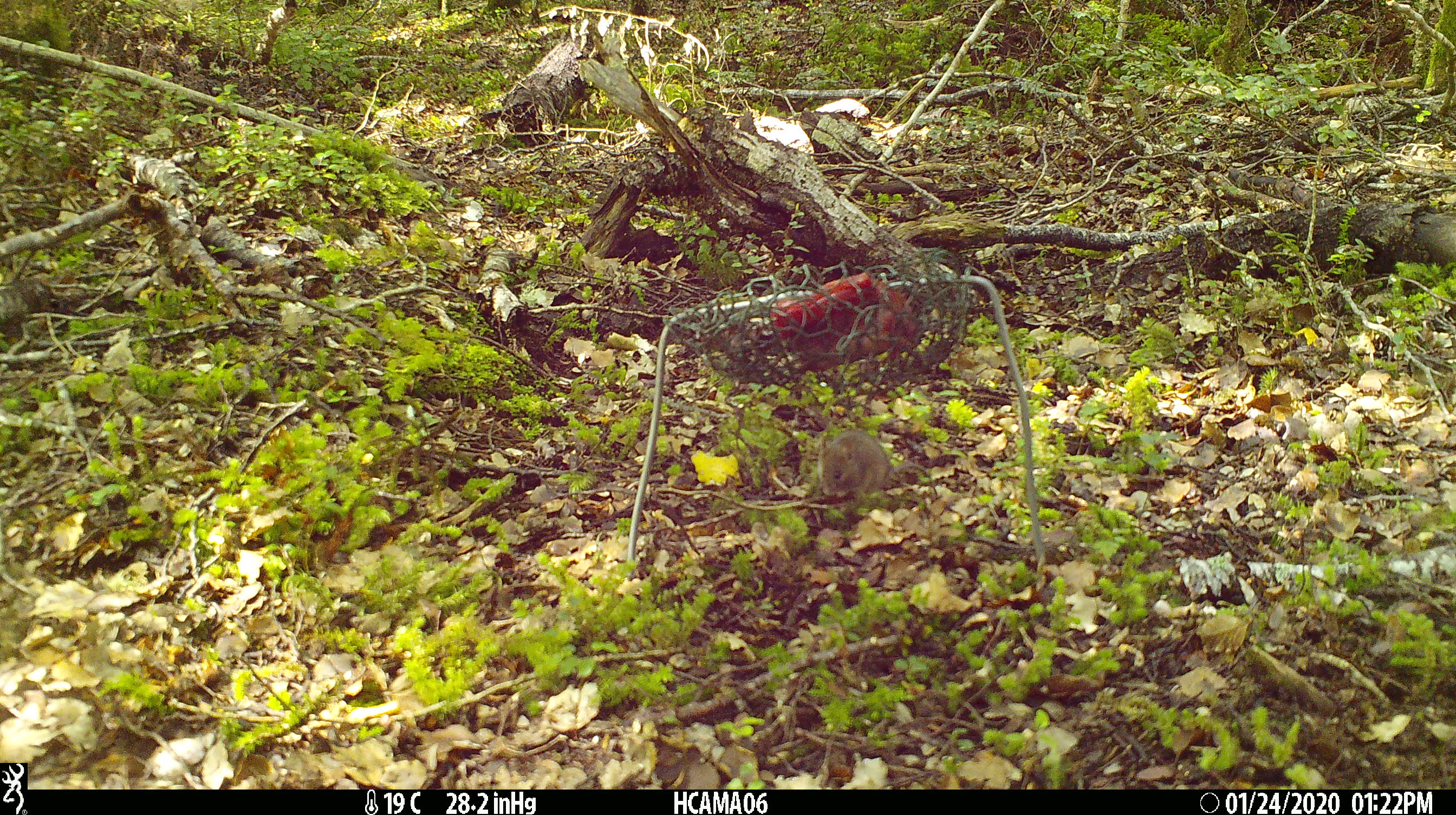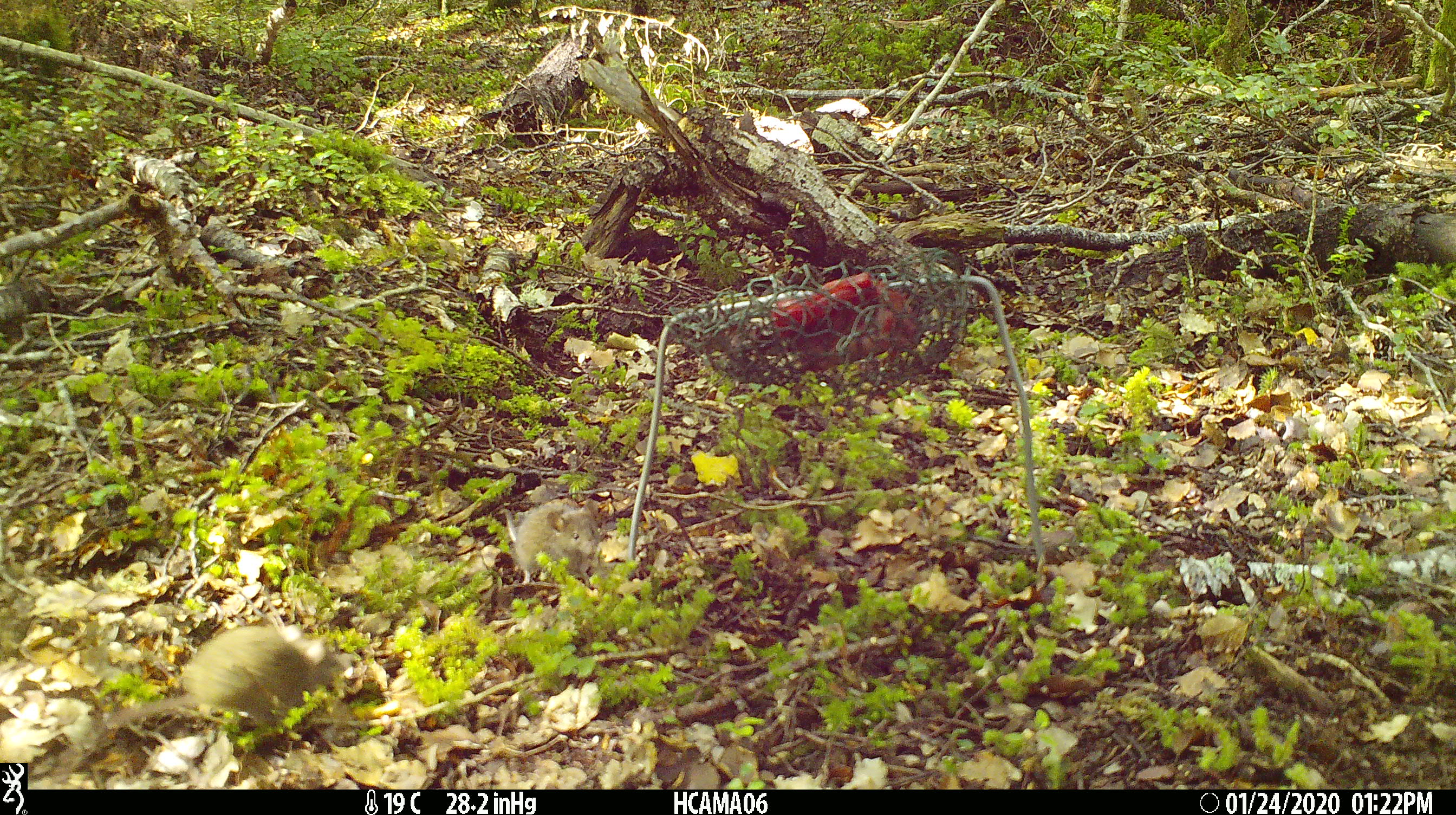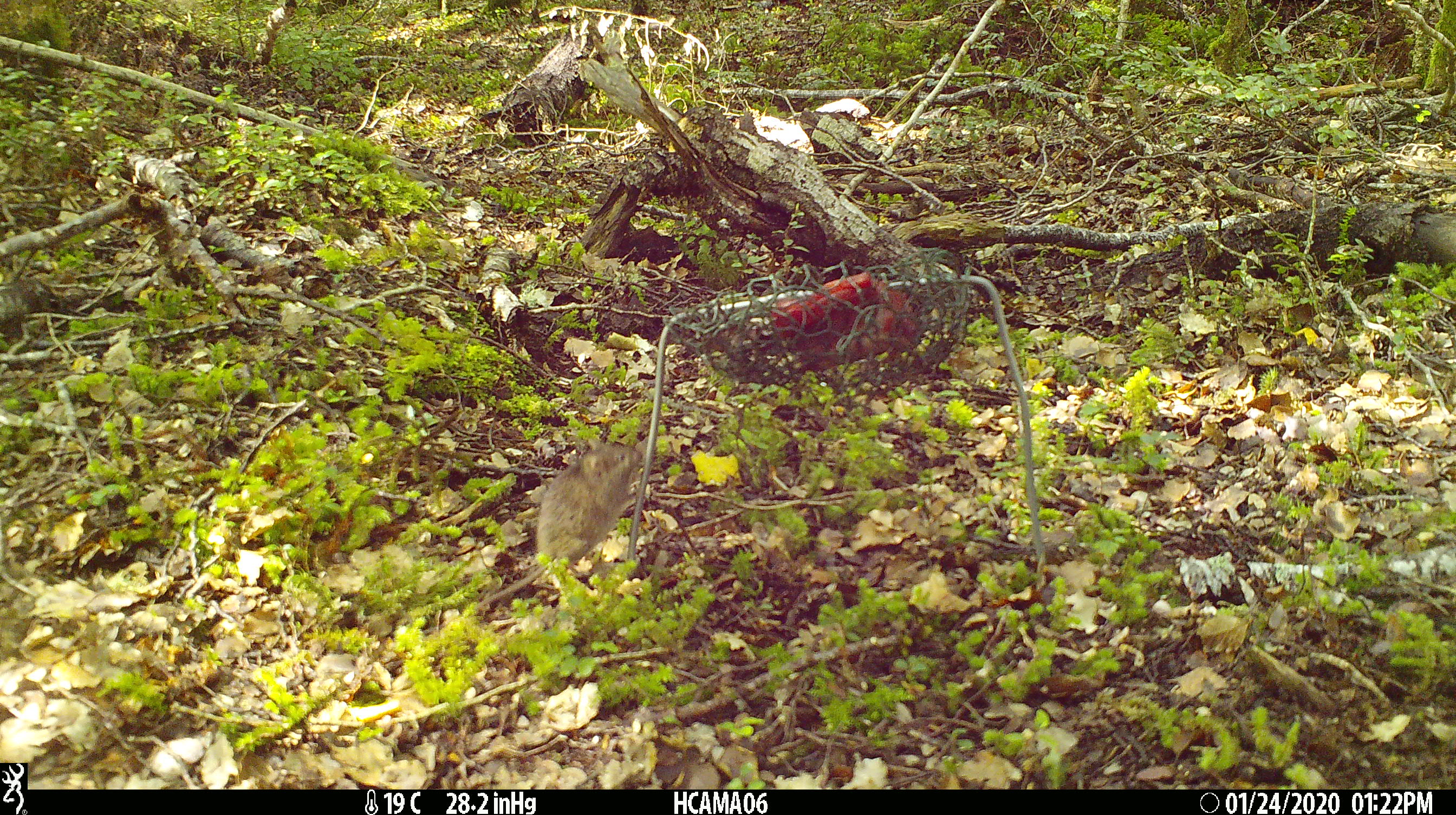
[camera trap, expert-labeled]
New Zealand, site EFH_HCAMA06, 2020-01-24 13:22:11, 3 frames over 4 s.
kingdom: Animalia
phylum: Chordata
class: Mammalia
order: Rodentia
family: Muridae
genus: Mus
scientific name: Mus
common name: mouse